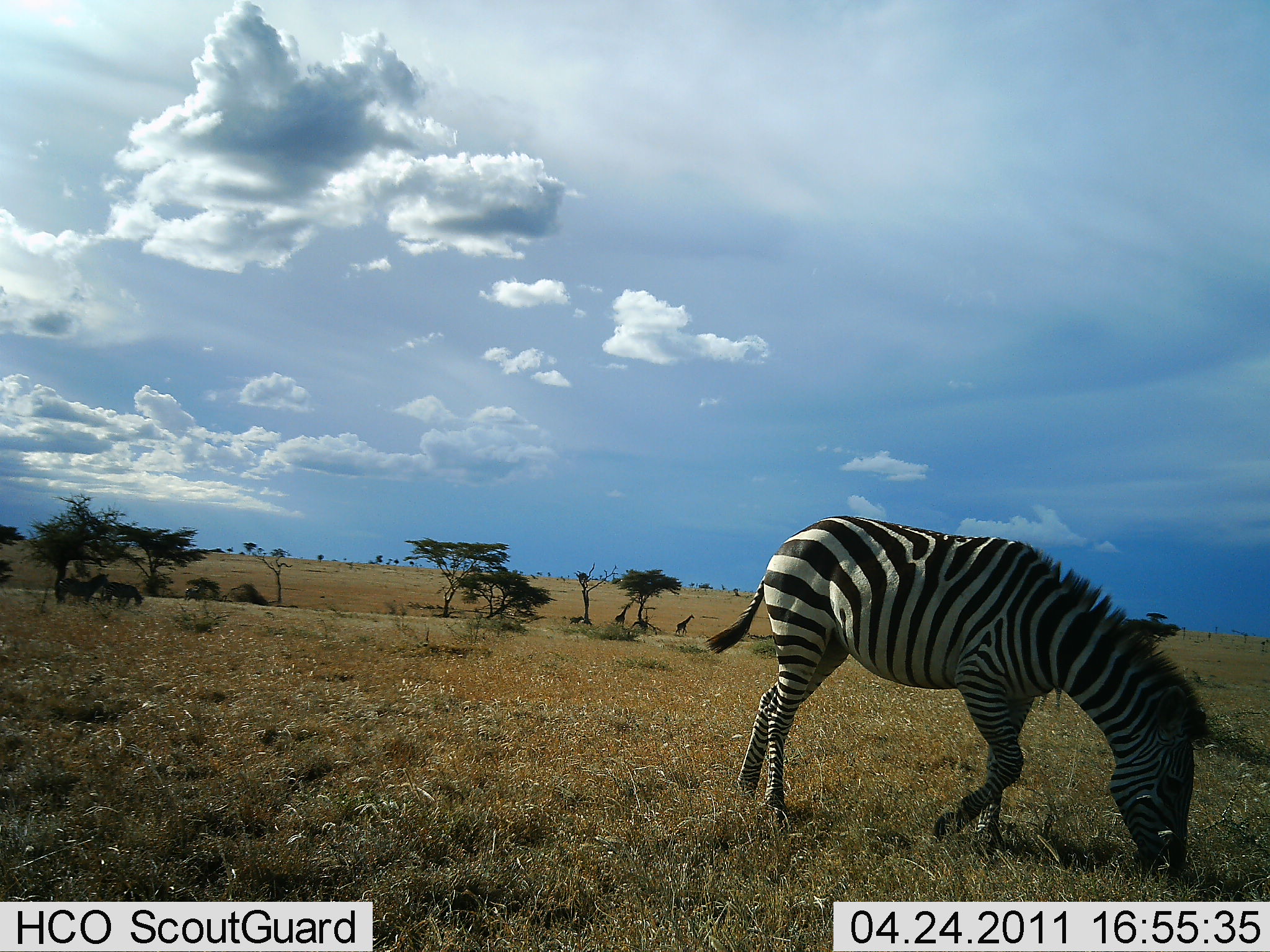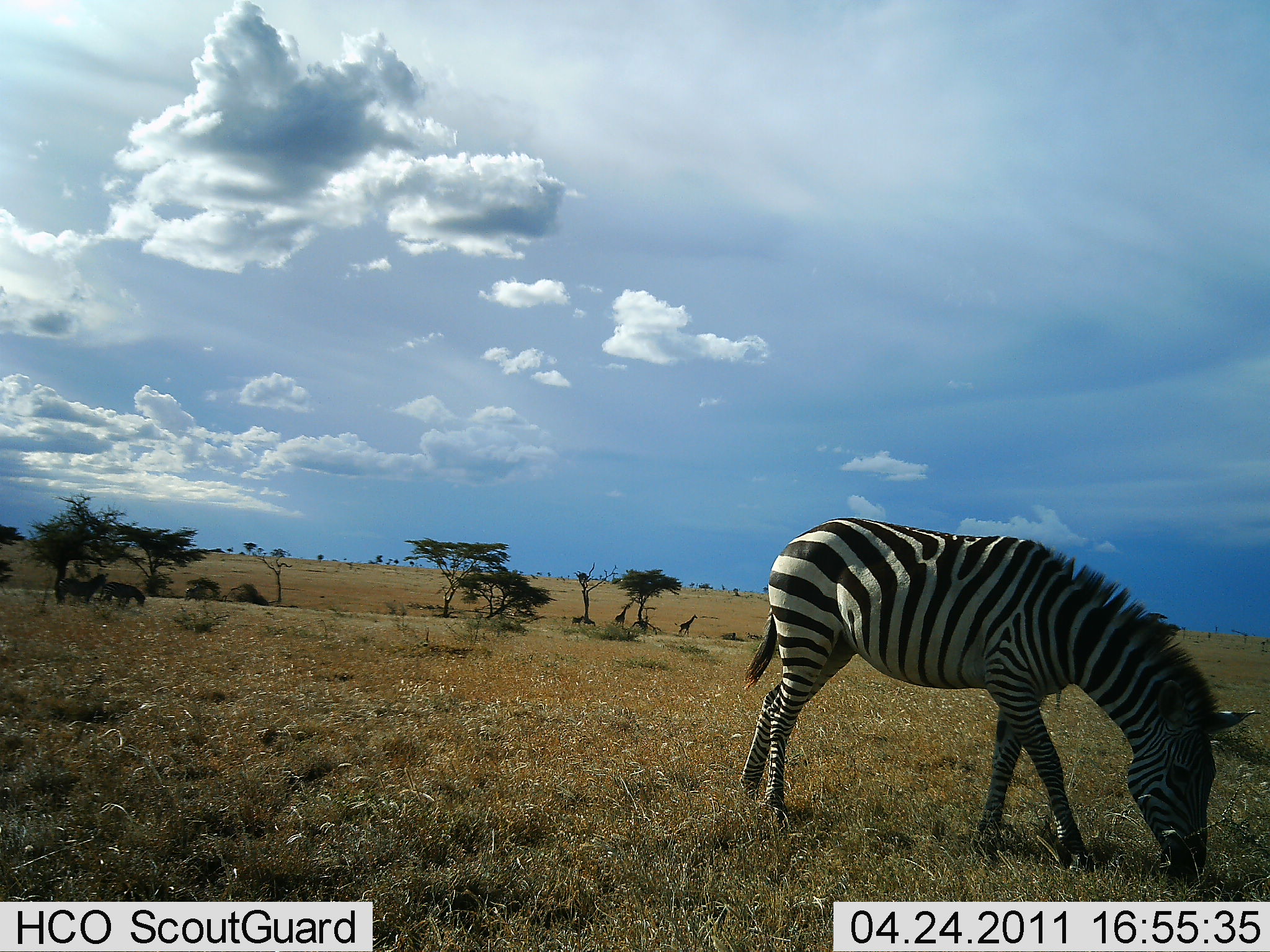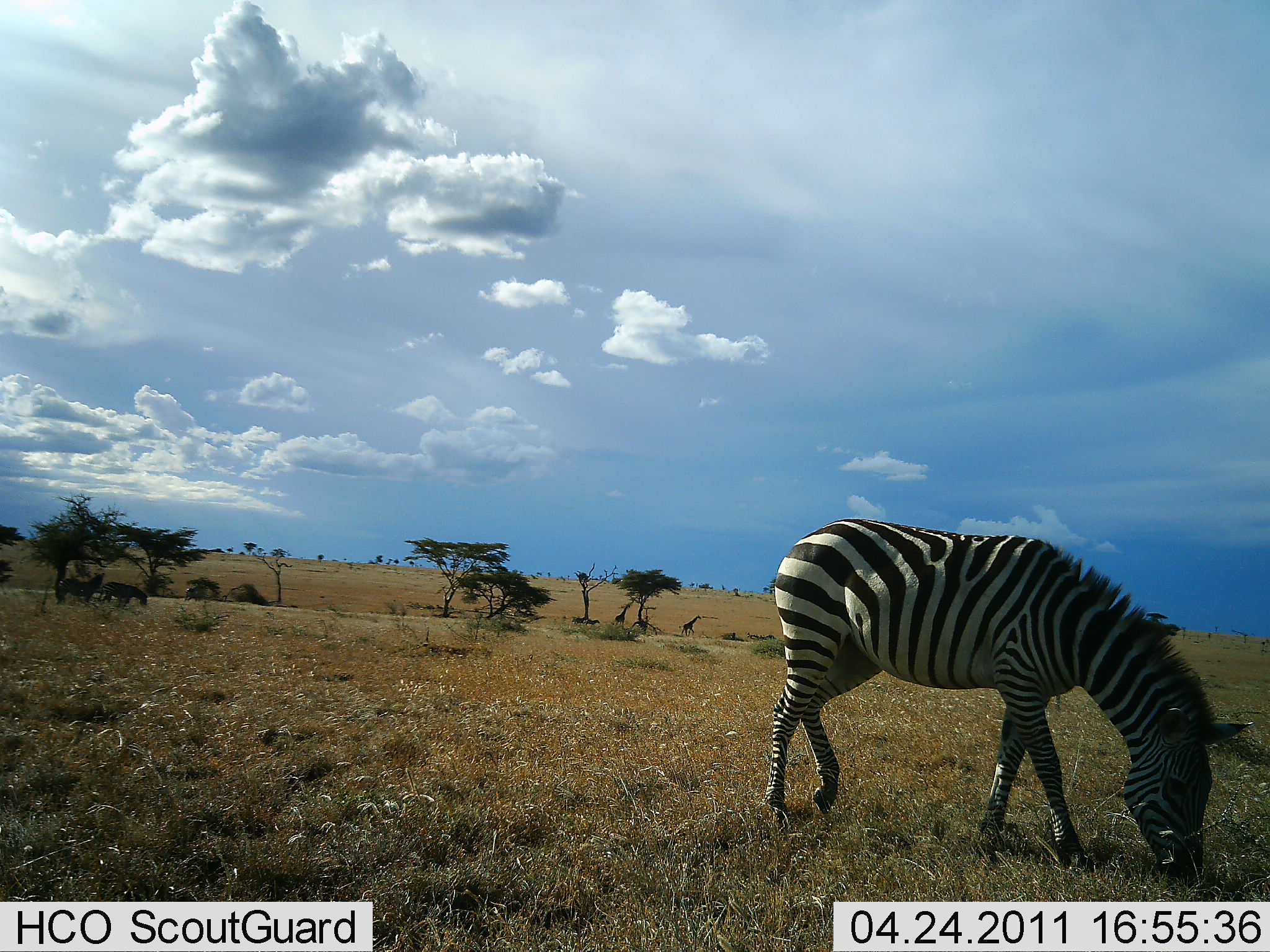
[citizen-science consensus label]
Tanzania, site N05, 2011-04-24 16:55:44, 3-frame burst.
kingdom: Animalia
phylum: Chordata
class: Mammalia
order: Artiodactyla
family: Giraffidae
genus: Giraffa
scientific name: Giraffa camelopardalis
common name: giraffe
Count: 1.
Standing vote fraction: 7%.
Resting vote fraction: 0%.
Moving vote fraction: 100%.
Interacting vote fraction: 0%.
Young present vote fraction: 0%.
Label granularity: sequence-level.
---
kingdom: Animalia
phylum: Chordata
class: Mammalia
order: Perissodactyla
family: Equidae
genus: Equus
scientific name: Equus quagga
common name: plains zebra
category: zebra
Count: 1.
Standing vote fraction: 35%.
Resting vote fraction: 0%.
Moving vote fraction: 26%.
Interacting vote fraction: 9%.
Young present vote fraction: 0%.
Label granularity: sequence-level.